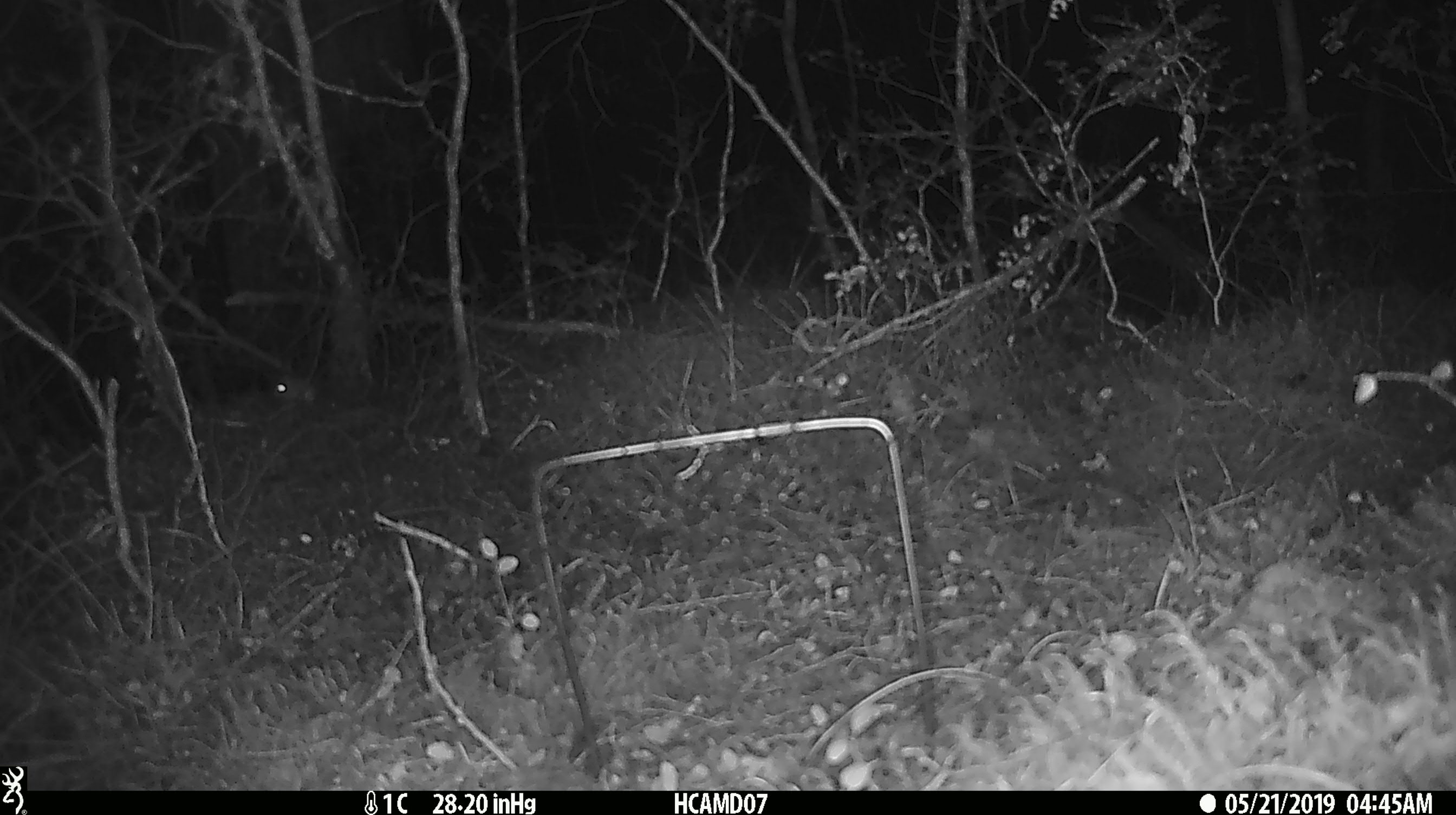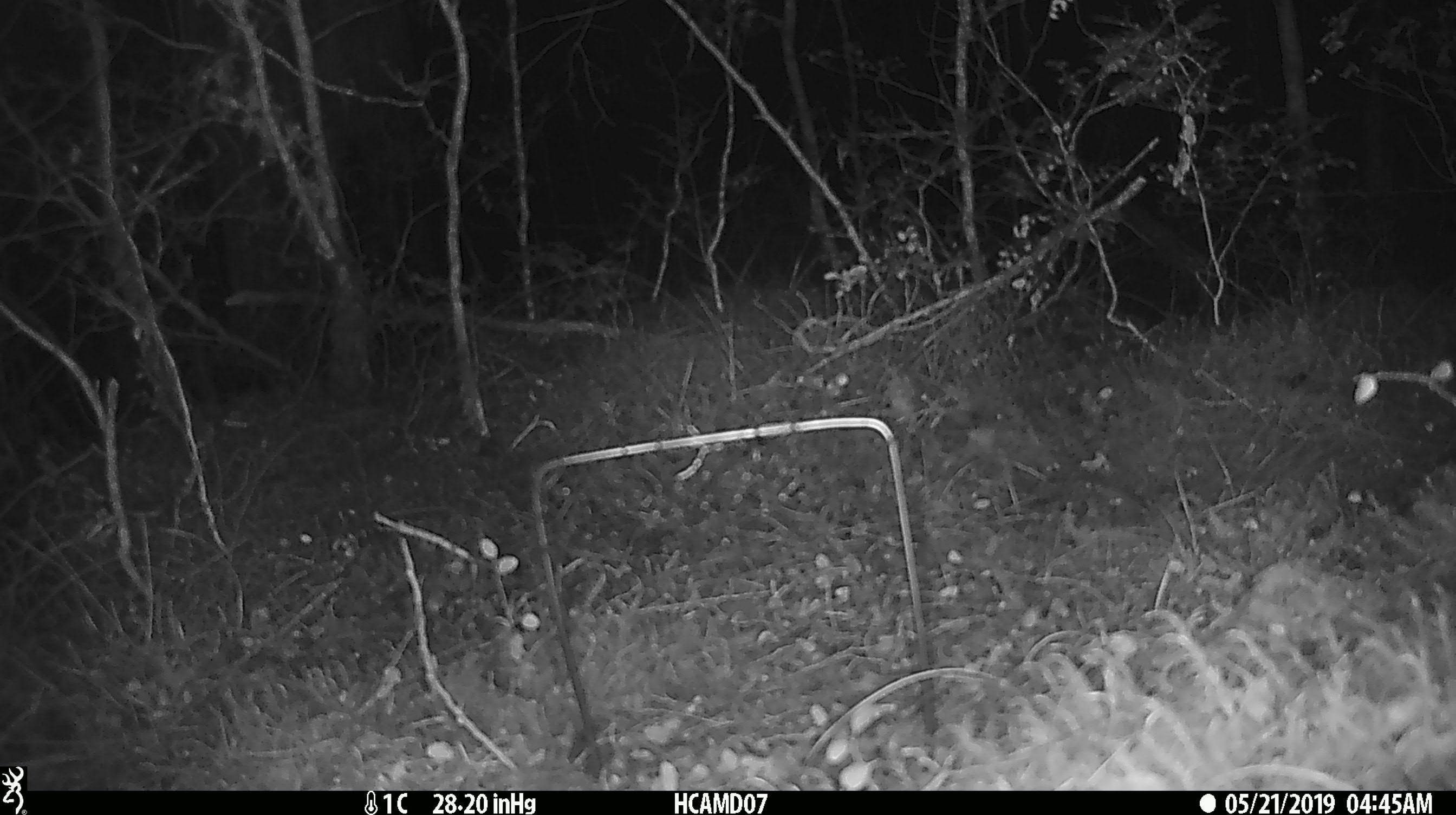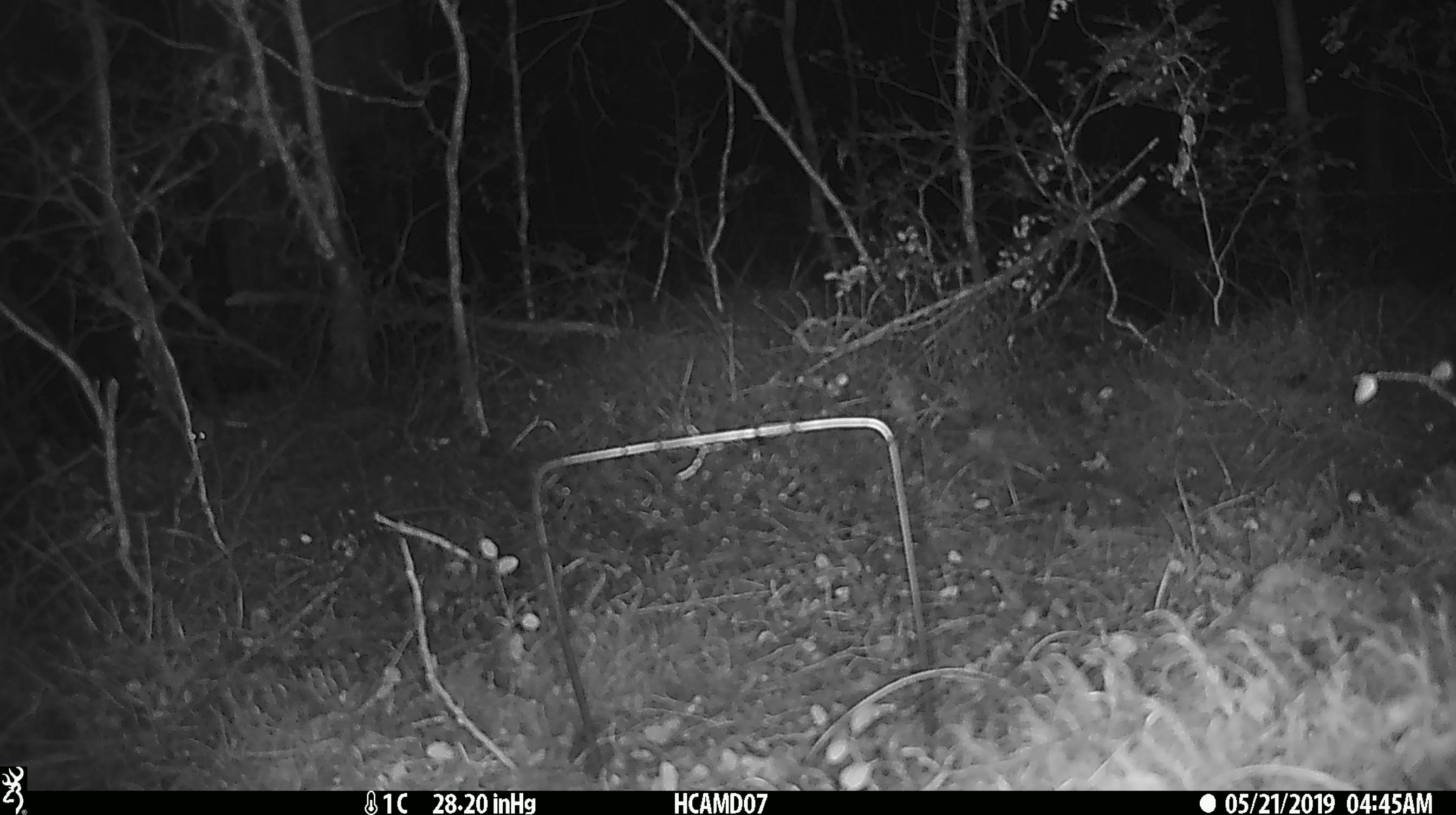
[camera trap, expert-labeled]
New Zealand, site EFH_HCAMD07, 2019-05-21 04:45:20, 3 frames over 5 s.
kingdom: Animalia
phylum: Chordata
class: Mammalia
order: Rodentia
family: Muridae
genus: Mus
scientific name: Mus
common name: mouse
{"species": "mouse (Mus)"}